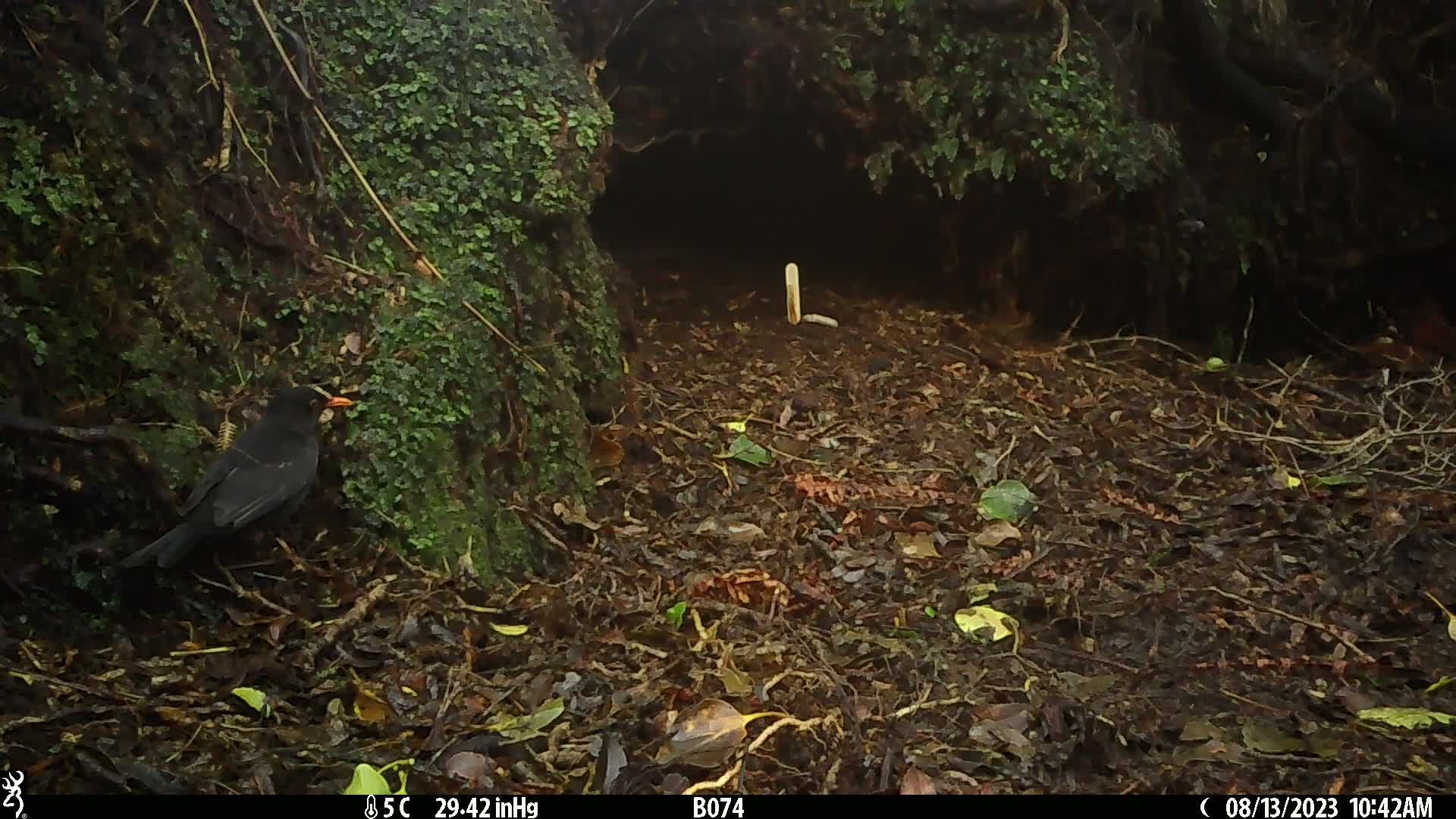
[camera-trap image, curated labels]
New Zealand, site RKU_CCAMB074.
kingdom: Animalia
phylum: Chordata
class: Aves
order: Passeriformes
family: Turdidae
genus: Turdus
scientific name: Turdus merula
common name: eurasian blackbird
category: blackbird